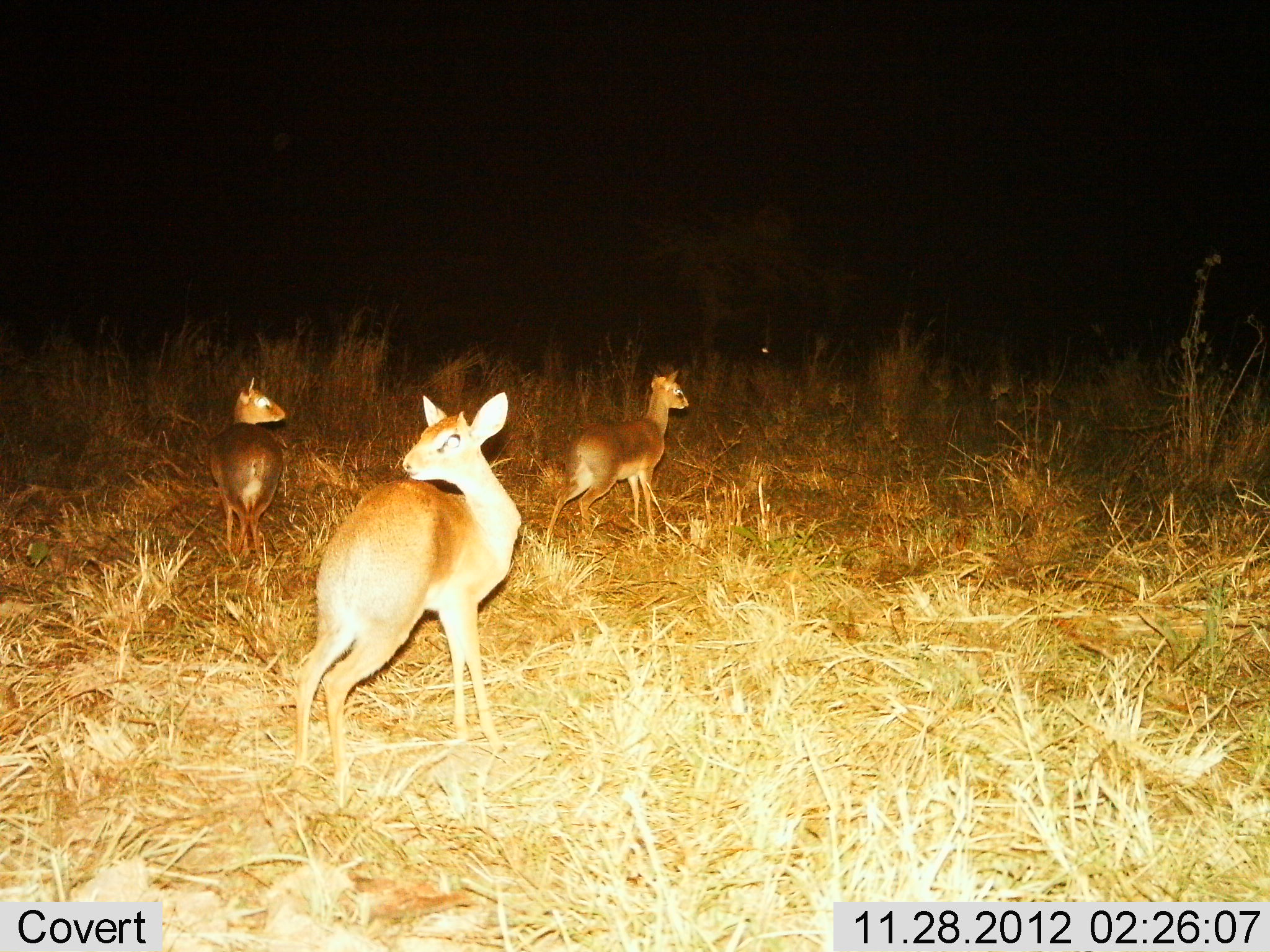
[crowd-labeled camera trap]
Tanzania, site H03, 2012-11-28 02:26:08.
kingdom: Animalia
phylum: Chordata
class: Mammalia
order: Artiodactyla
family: Bovidae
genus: Madoqua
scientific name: Madoqua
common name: dikdik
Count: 3.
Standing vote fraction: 79%.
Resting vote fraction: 0%.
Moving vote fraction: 29%.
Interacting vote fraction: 0%.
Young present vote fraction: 3%.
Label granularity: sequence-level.